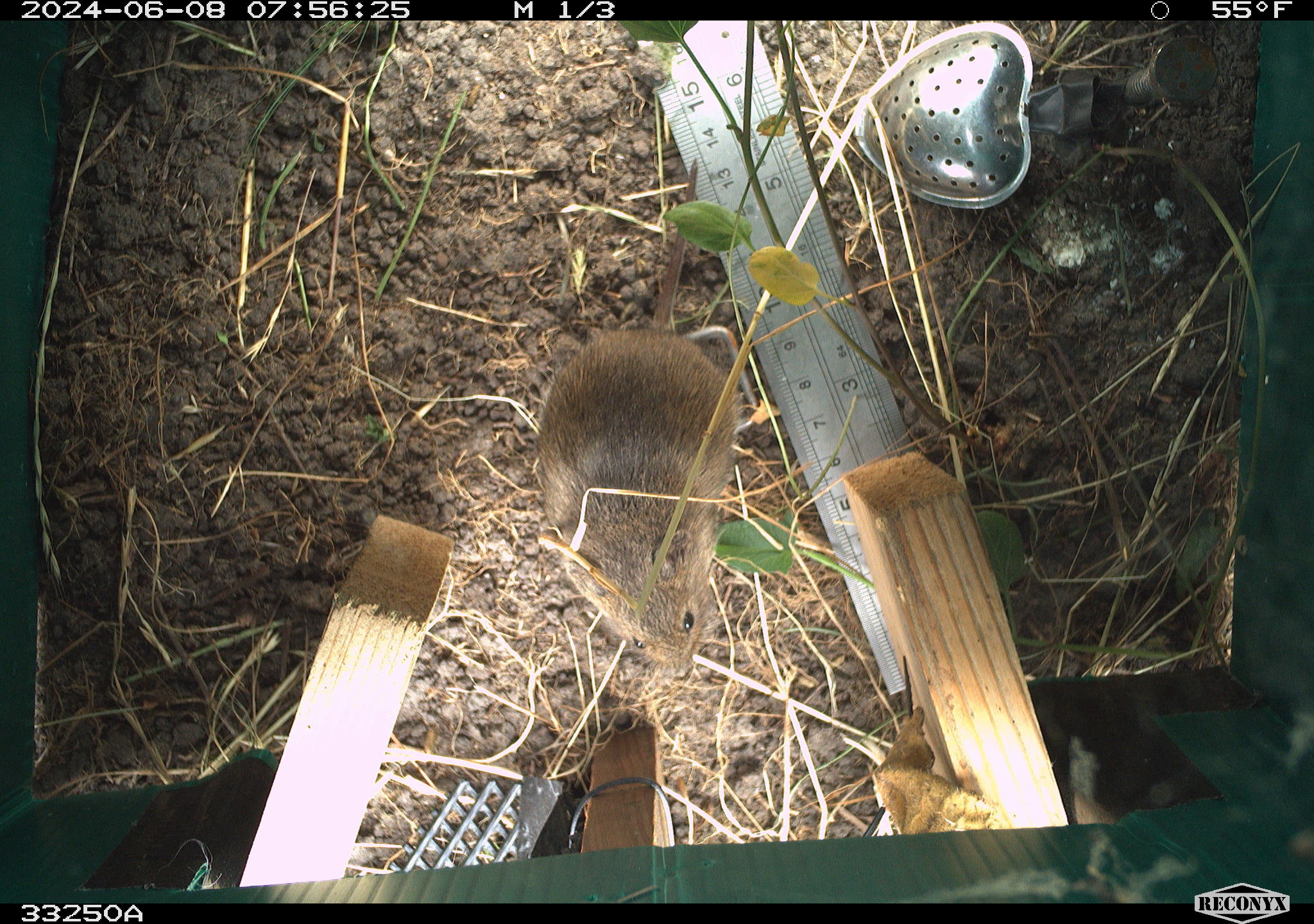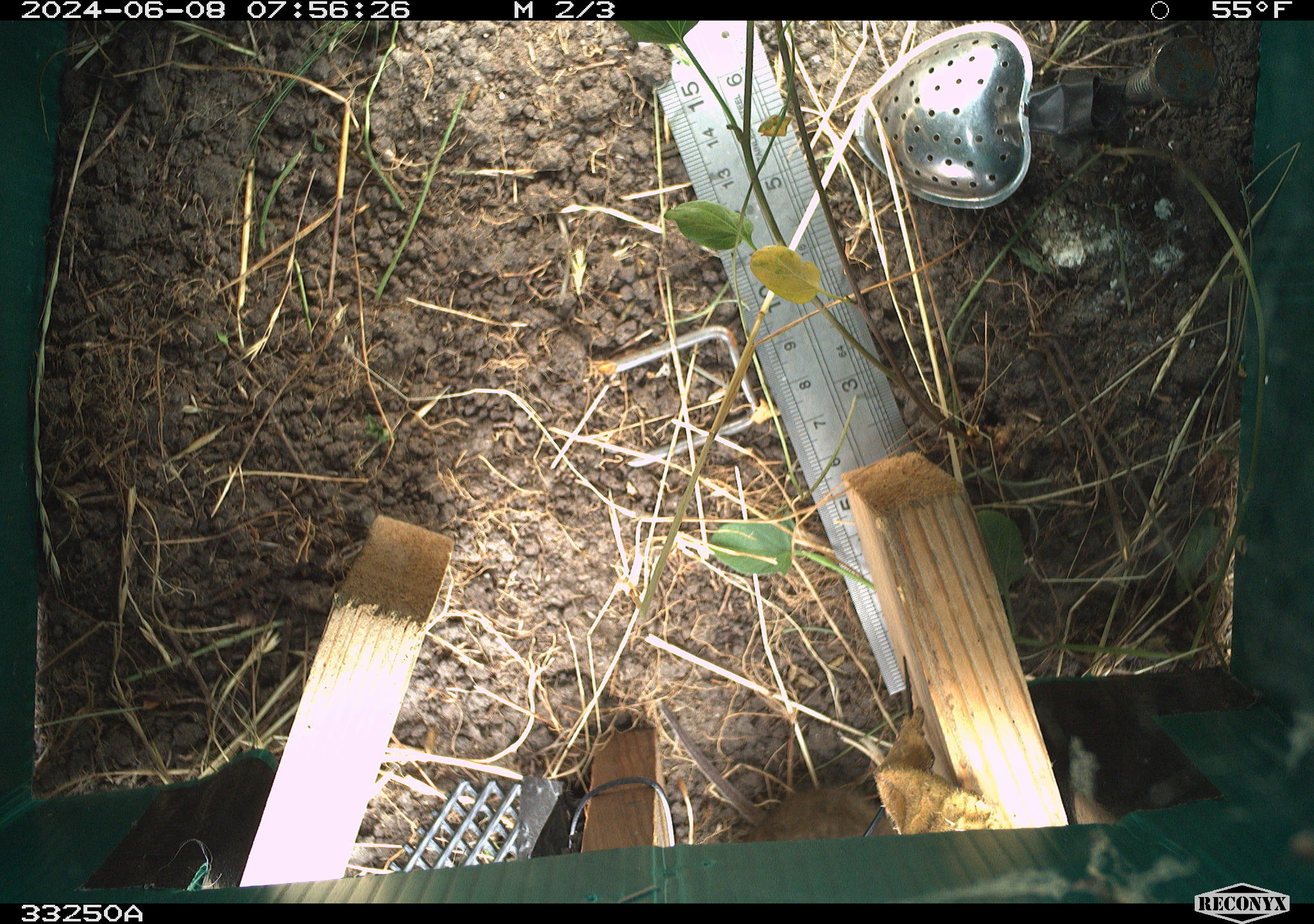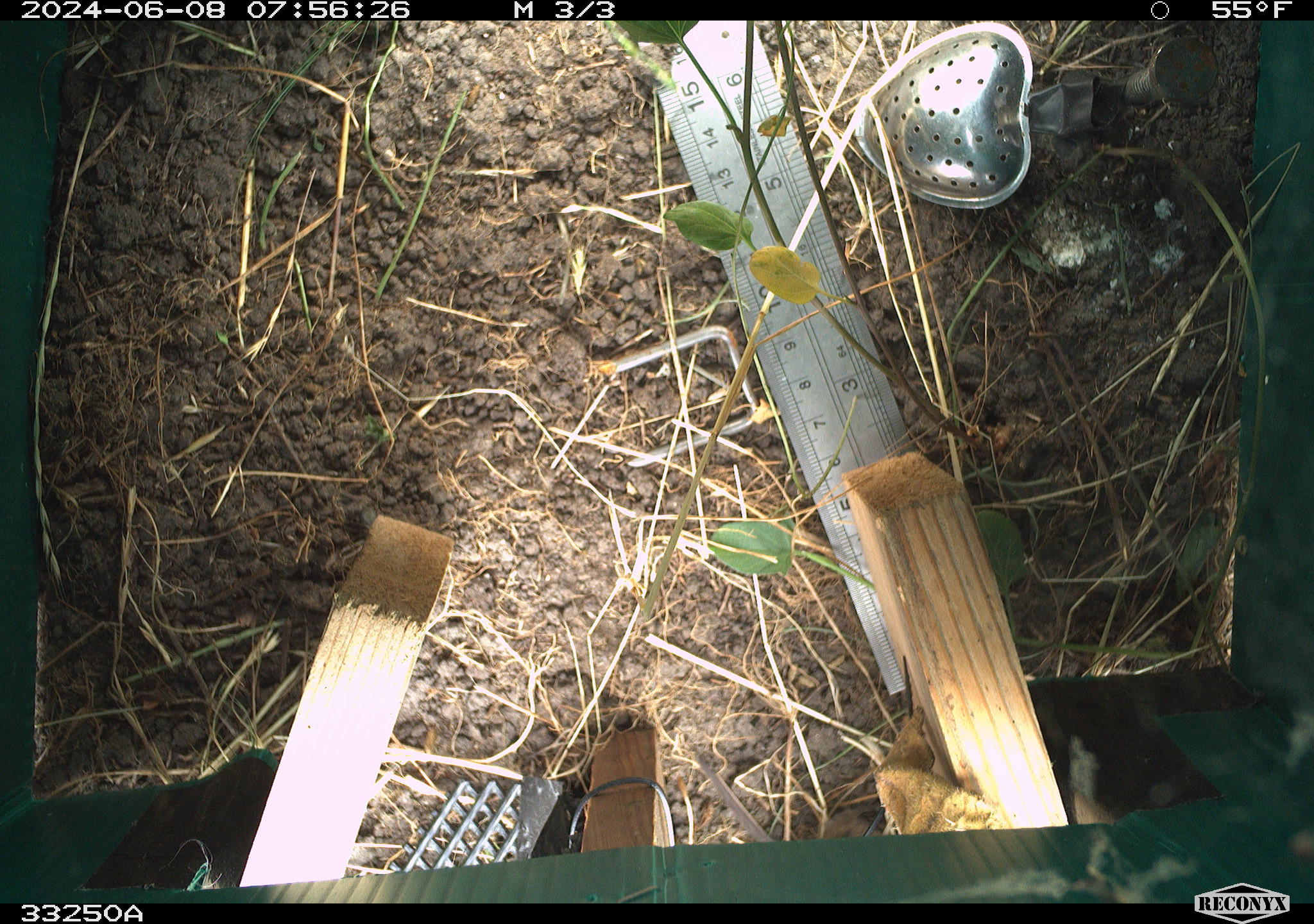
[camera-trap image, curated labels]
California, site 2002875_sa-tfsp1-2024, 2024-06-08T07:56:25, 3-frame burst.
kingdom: Animalia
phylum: Chordata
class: Mammalia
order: Rodentia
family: Cricetidae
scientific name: Arvicolinae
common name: voles, lemmings, and muskrats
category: arvicolinae subfamily